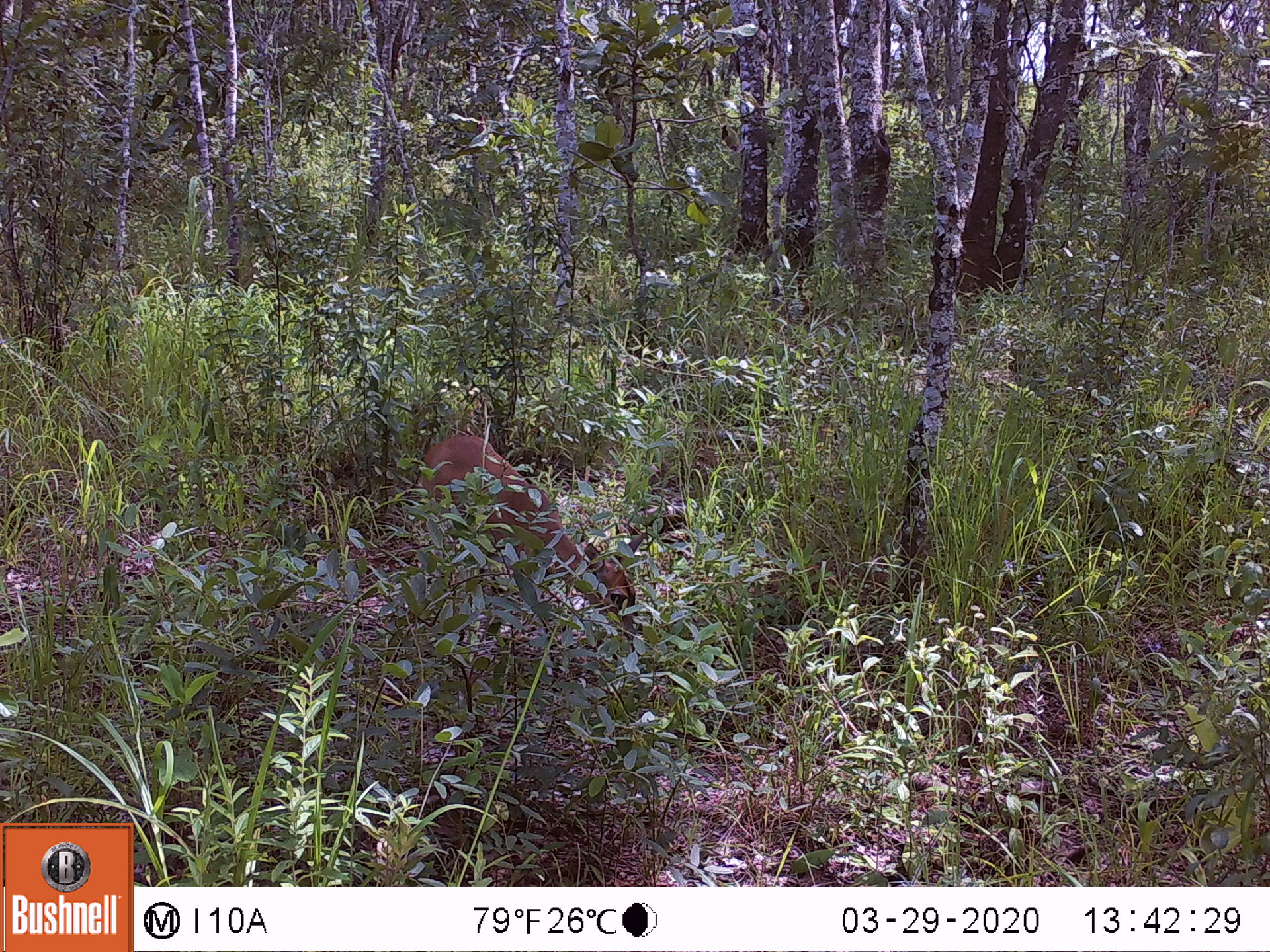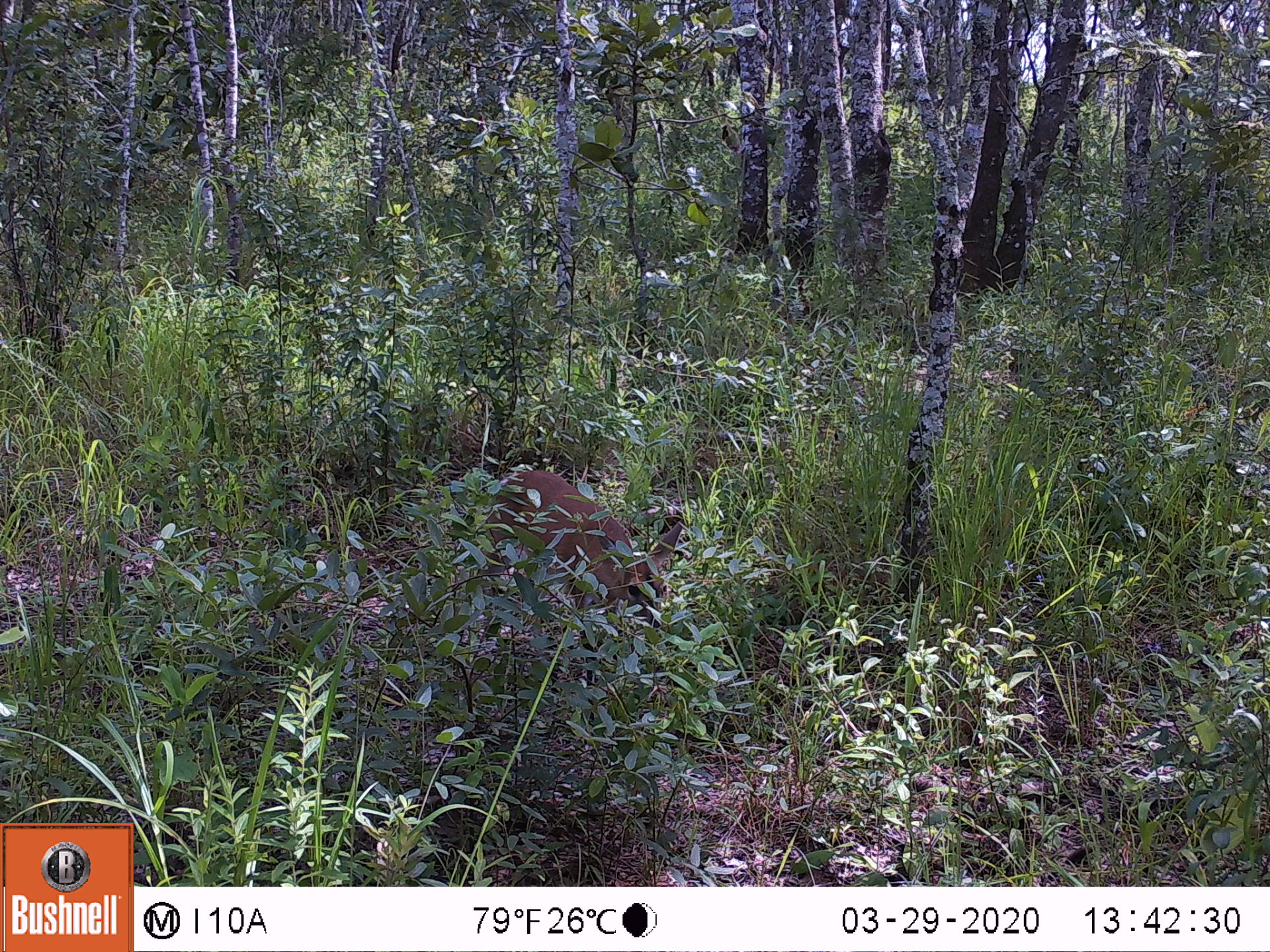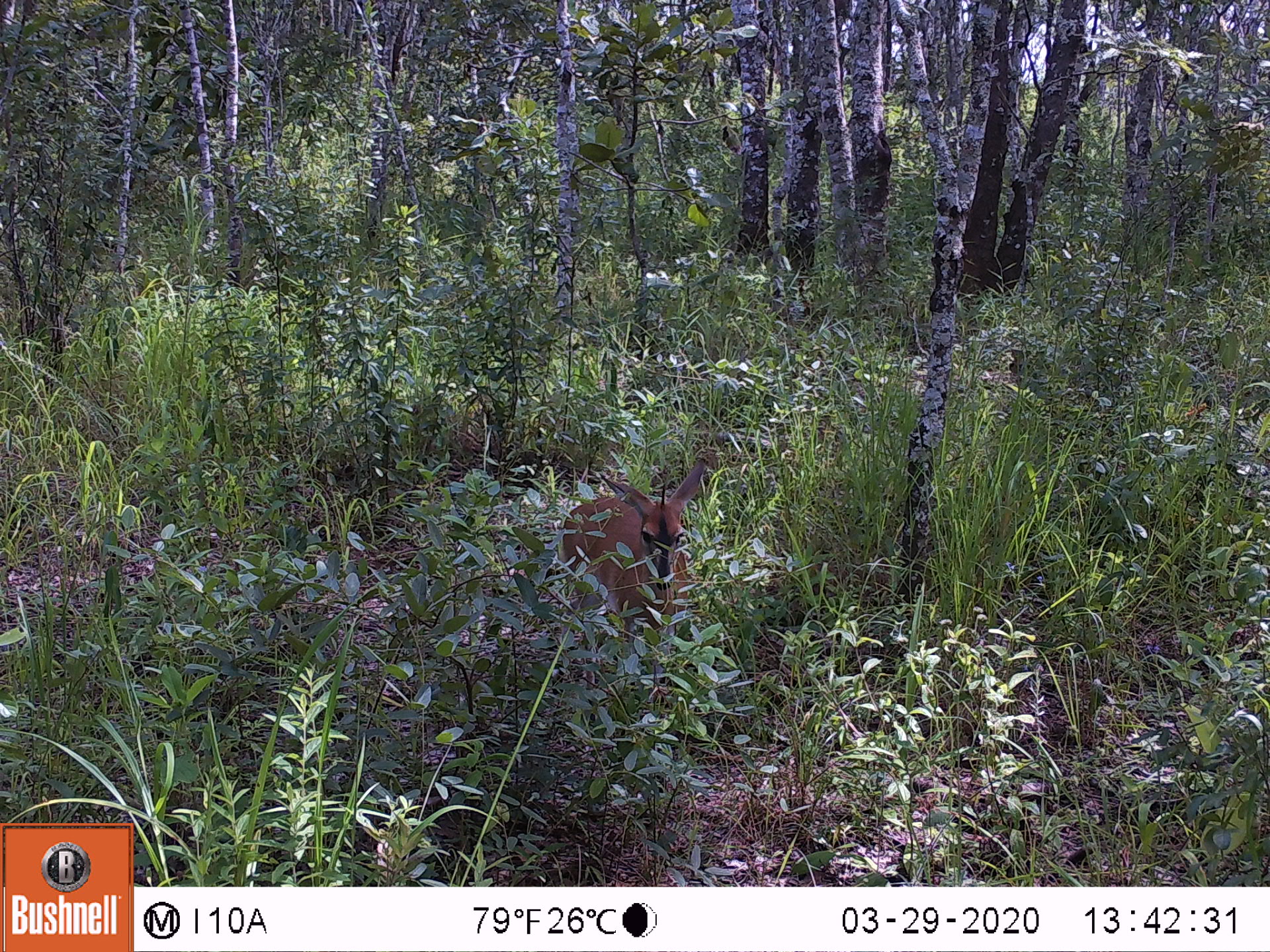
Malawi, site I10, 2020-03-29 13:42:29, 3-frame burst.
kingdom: Animalia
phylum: Chordata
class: Mammalia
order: Artiodactyla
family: Bovidae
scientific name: Antilopinae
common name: small antelope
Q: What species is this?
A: Small antelope (Antilopinae).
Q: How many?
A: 1.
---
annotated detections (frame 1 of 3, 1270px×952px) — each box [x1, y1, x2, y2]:
small antelope: [410, 432, 657, 660]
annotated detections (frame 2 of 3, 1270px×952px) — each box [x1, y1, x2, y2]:
small antelope: [482, 463, 687, 724]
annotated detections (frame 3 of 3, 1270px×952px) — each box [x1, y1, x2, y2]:
small antelope: [551, 453, 710, 710]